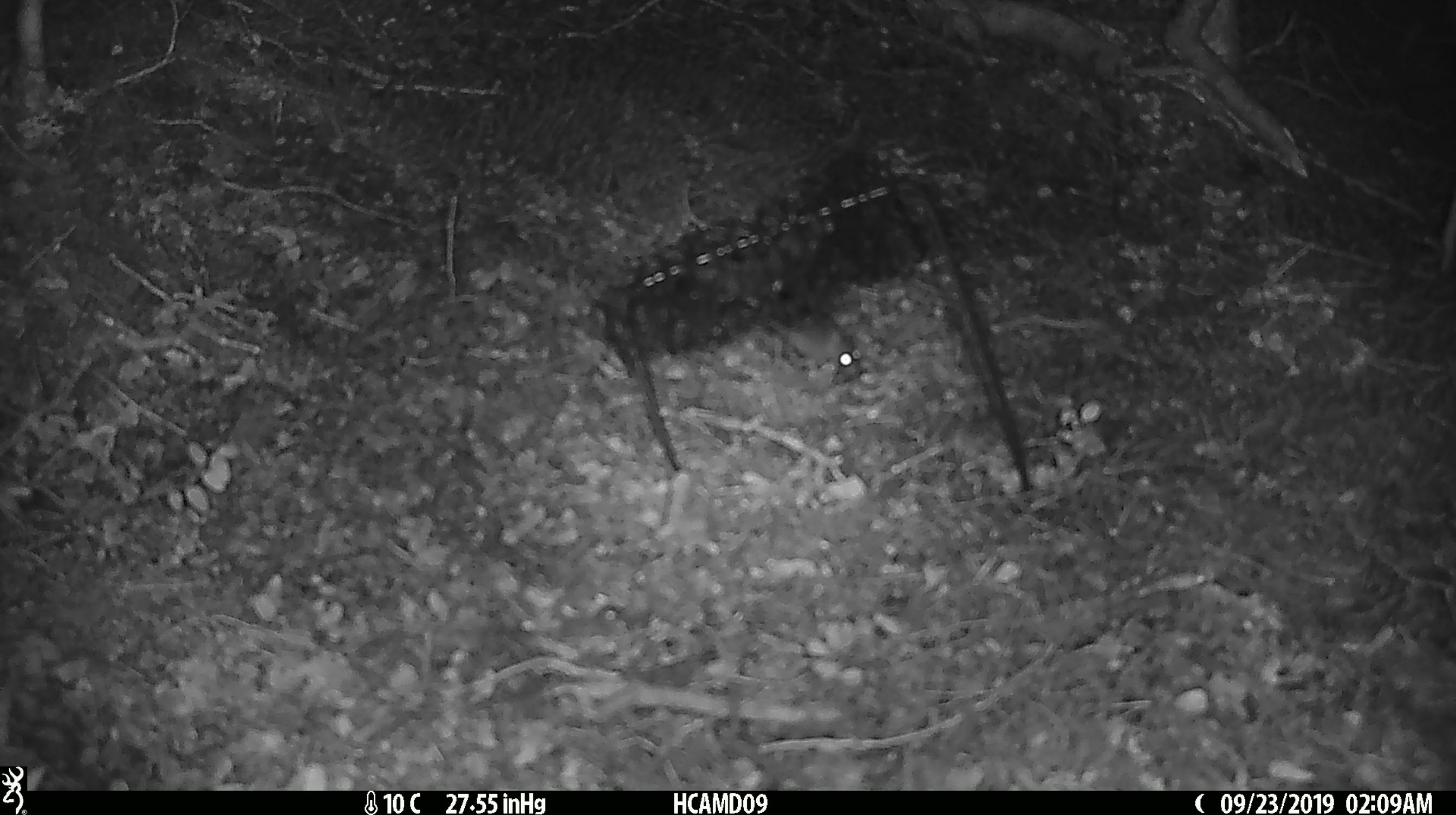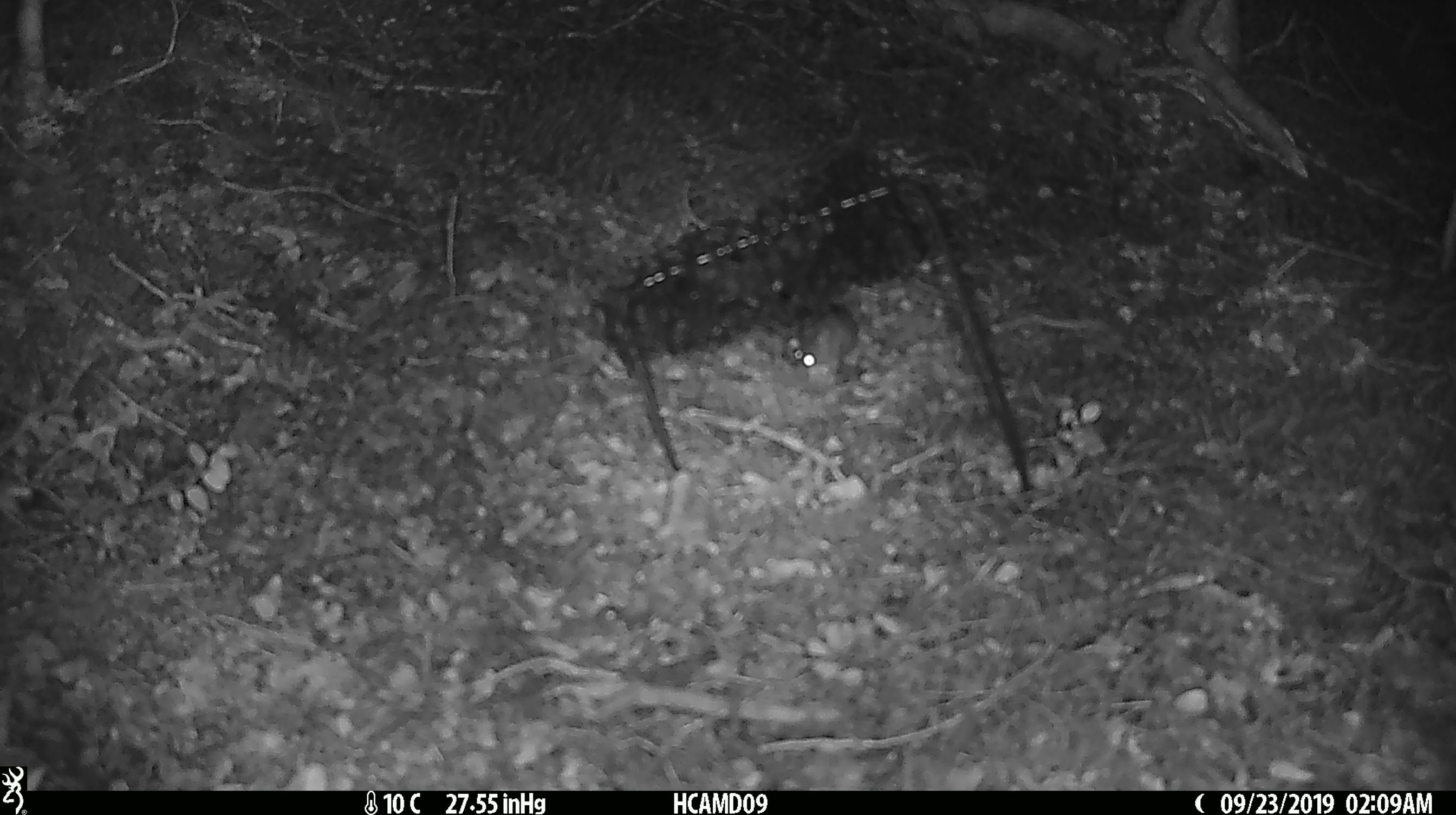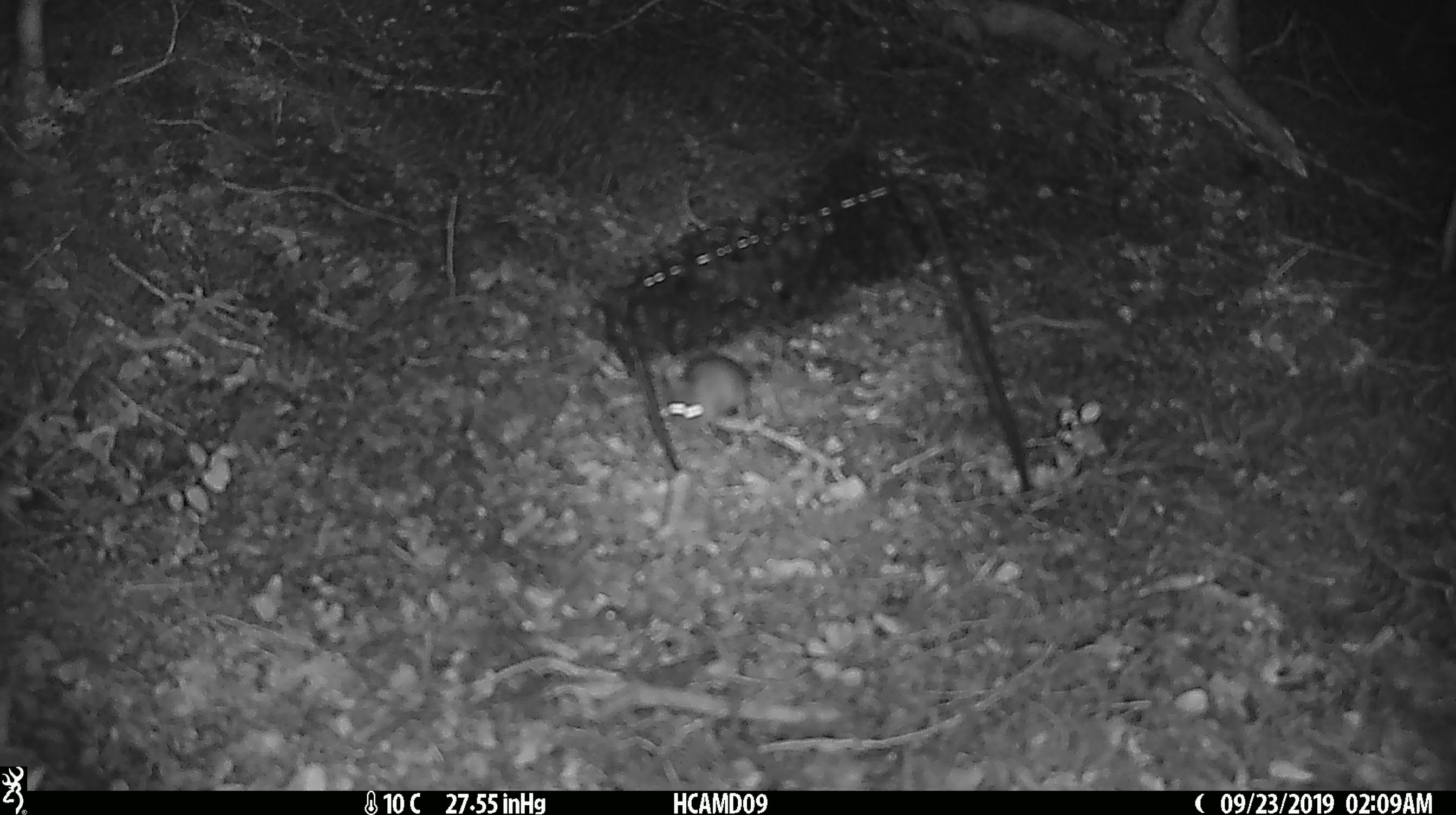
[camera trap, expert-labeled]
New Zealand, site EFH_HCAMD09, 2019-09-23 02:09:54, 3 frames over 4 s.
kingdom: Animalia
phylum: Chordata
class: Mammalia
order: Rodentia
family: Muridae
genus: Mus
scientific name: Mus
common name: mouse